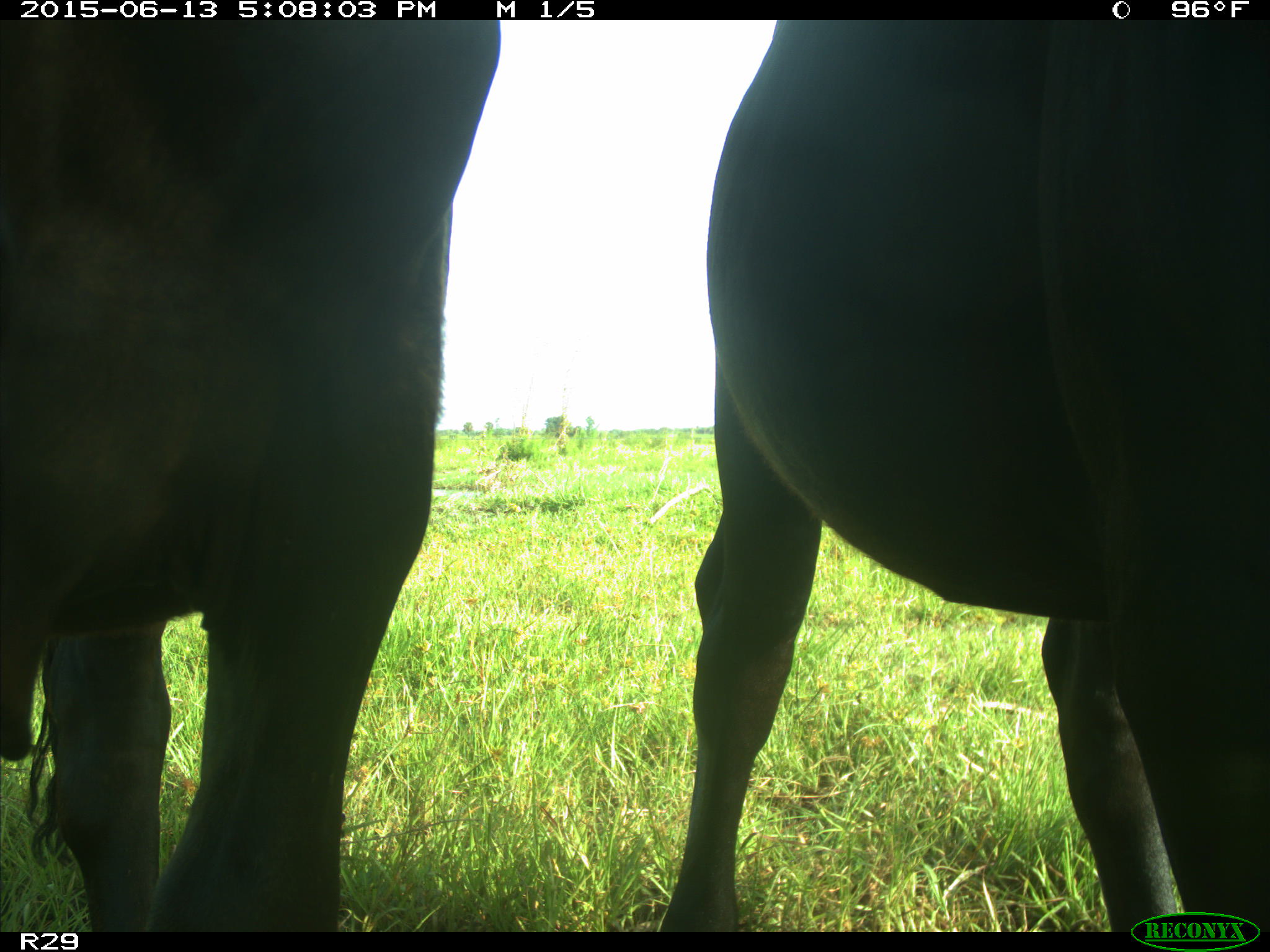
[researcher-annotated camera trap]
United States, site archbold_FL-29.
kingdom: Animalia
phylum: Chordata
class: Mammalia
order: Artiodactyla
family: Bovidae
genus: Bos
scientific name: Bos taurus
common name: domestic cow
Bos taurus (domestic cow).